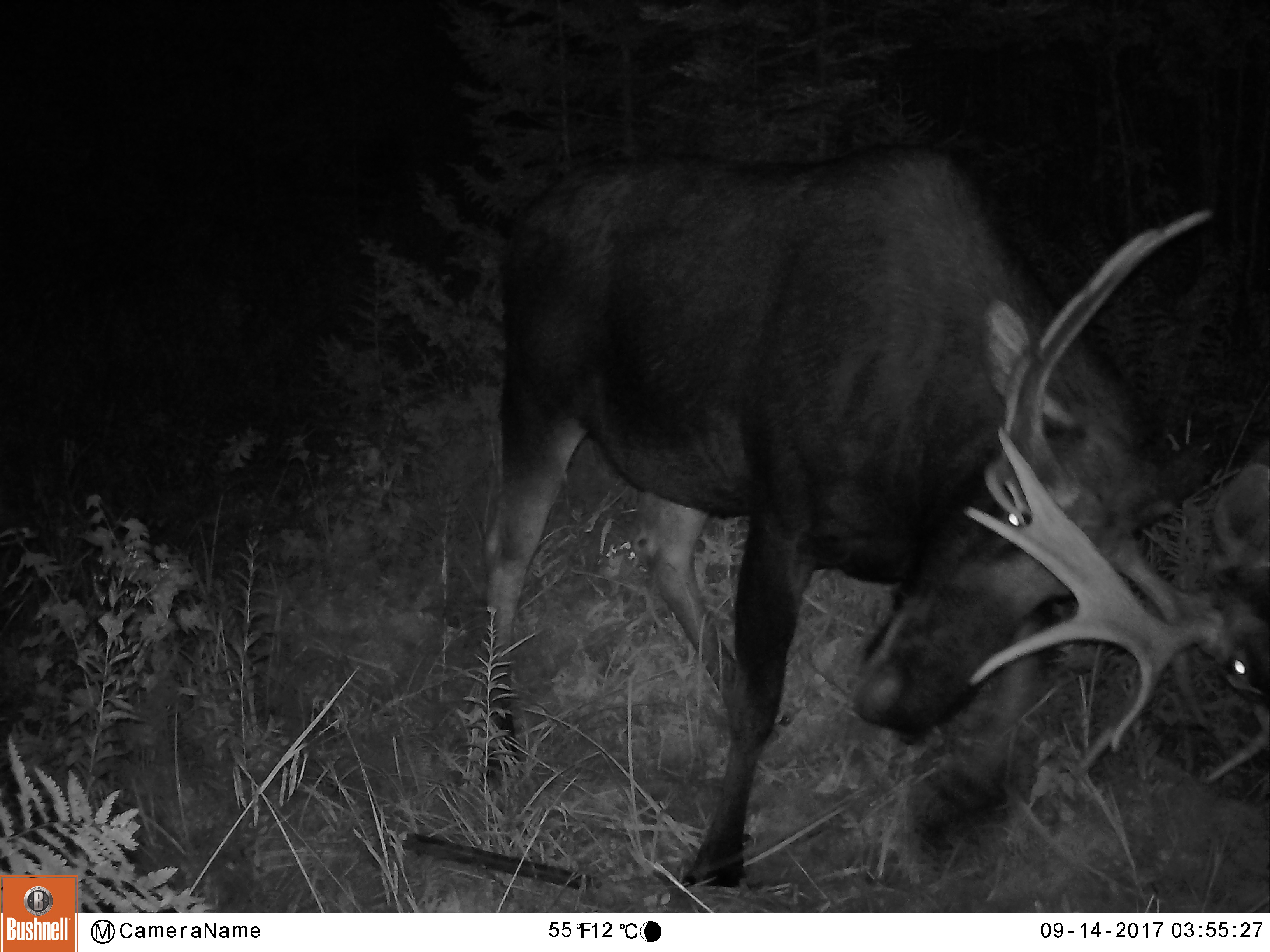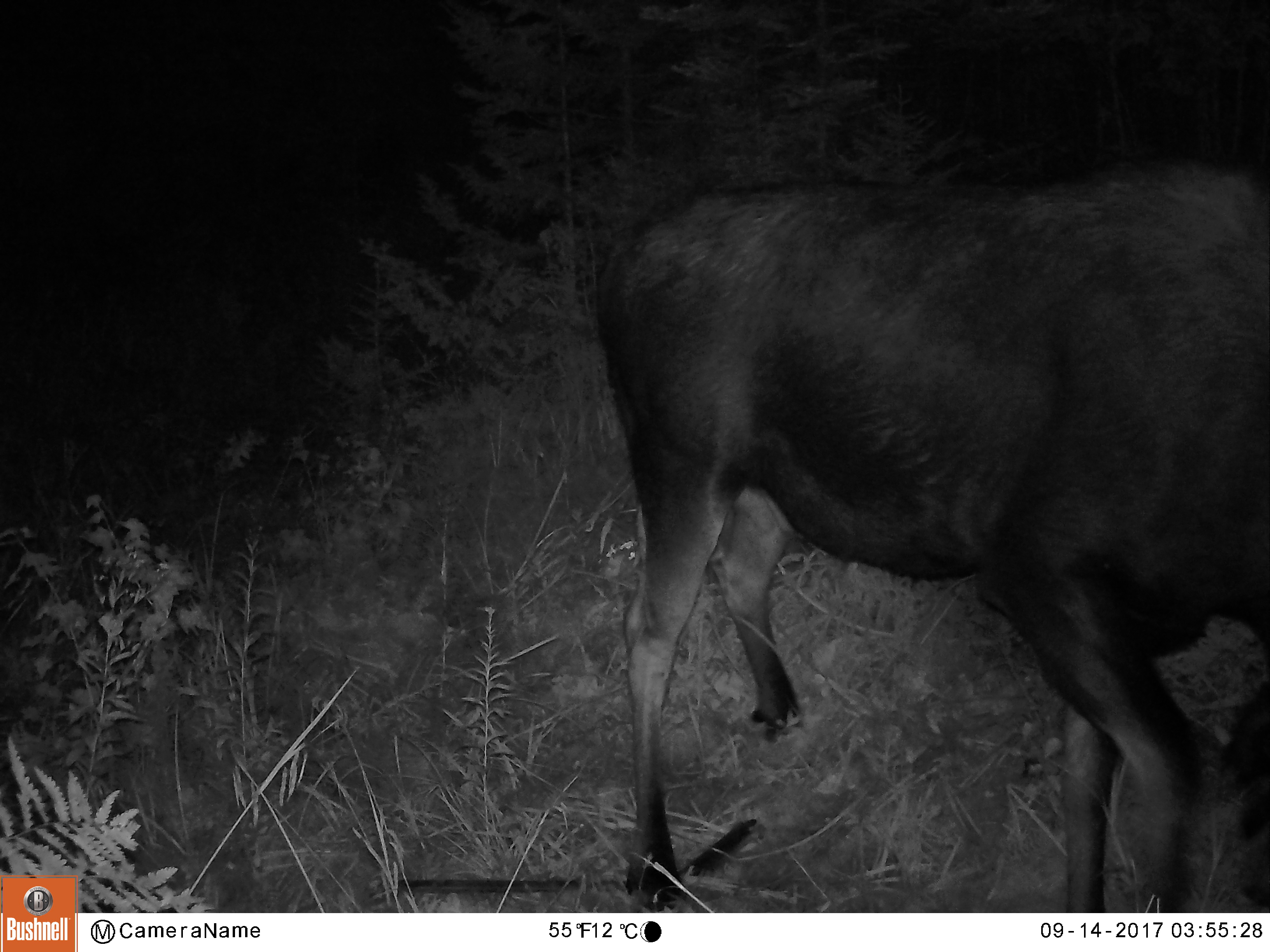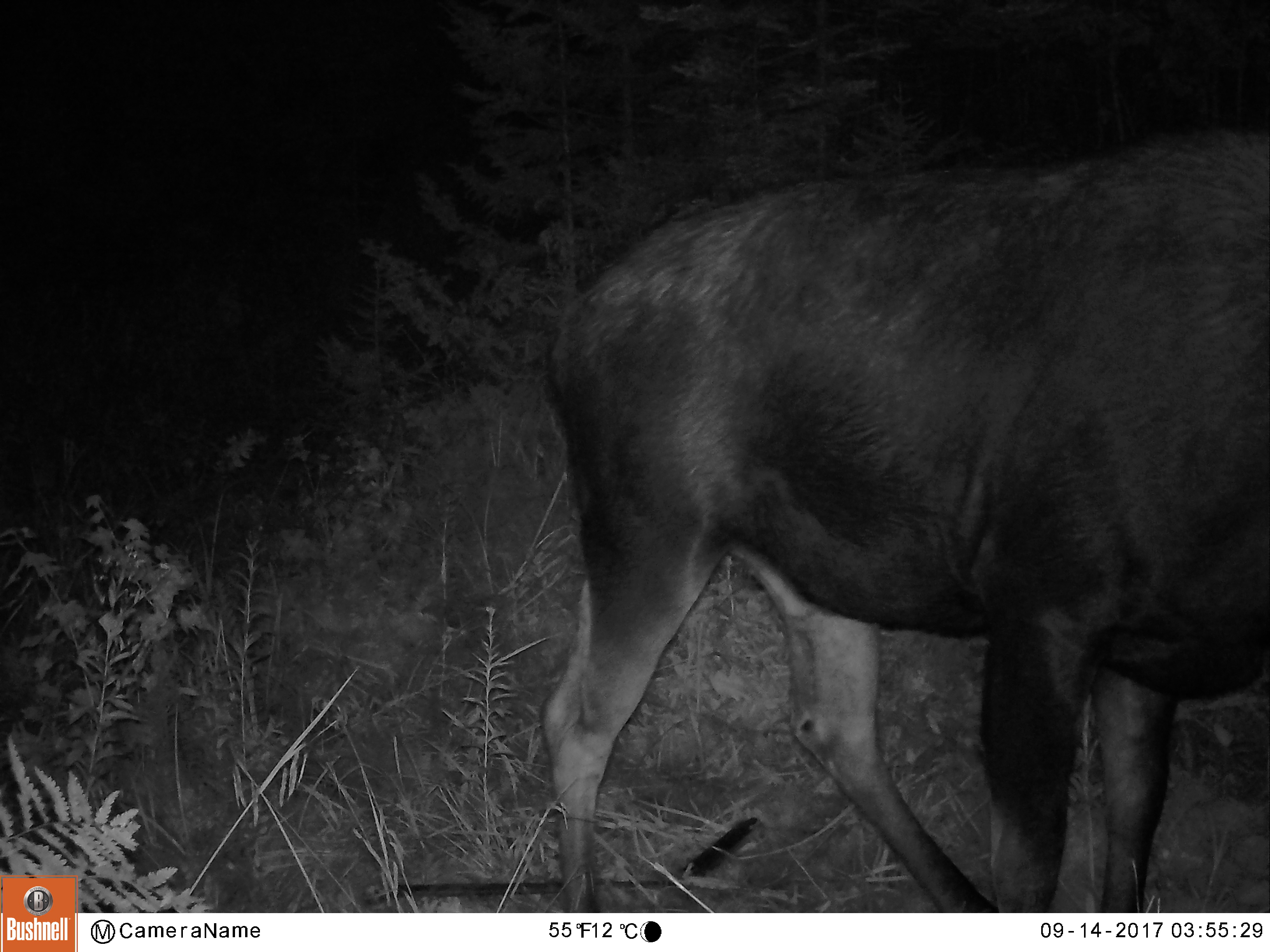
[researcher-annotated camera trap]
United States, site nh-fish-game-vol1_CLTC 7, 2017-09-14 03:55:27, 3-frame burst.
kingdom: Animalia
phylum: Chordata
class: Mammalia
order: Artiodactyla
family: Cervidae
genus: Alces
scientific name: Alces alces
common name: moose